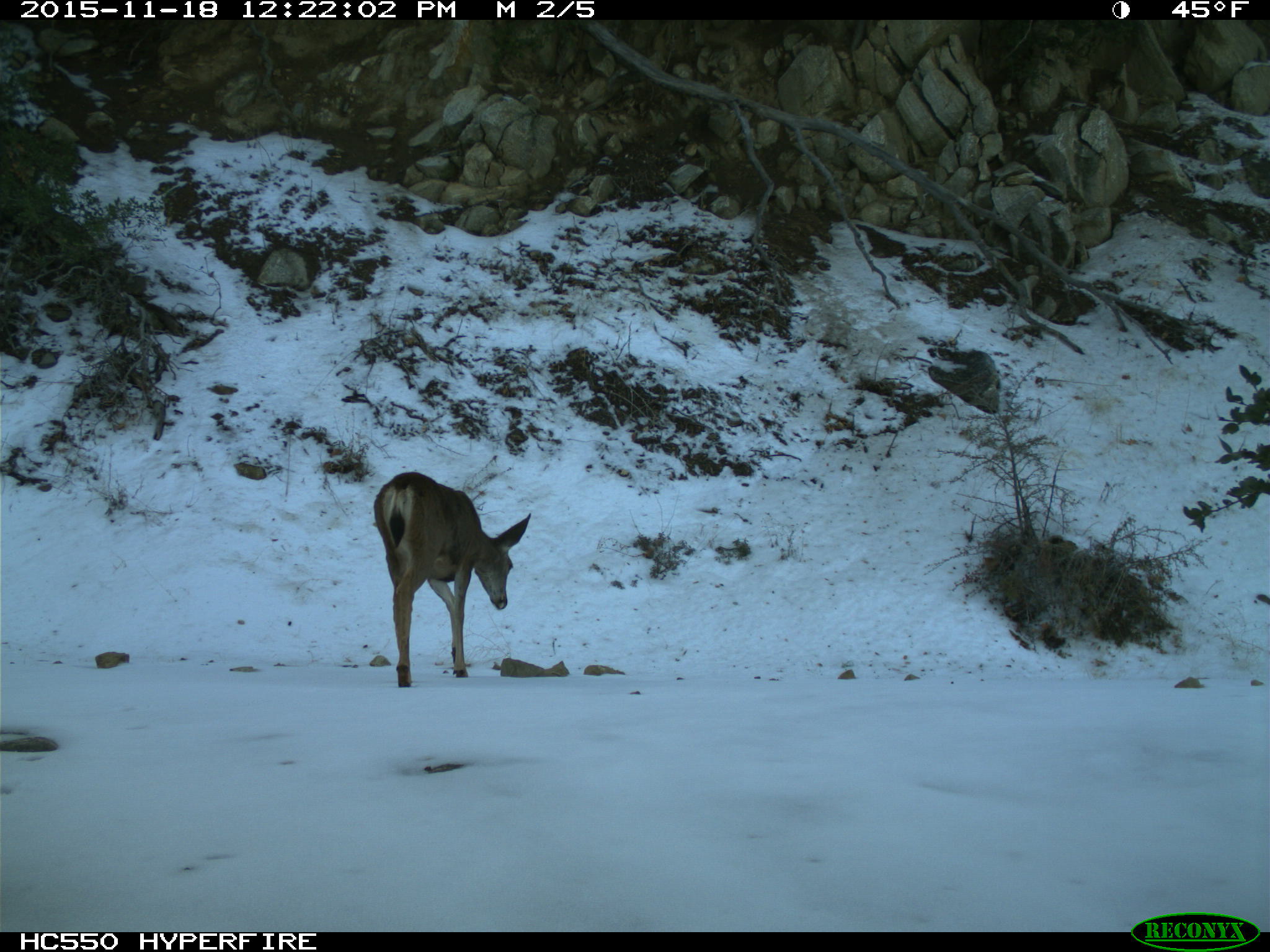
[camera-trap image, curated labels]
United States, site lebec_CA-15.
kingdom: Animalia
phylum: Chordata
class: Mammalia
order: Artiodactyla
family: Cervidae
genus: Odocoileus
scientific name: Odocoileus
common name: deer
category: unidentified deer